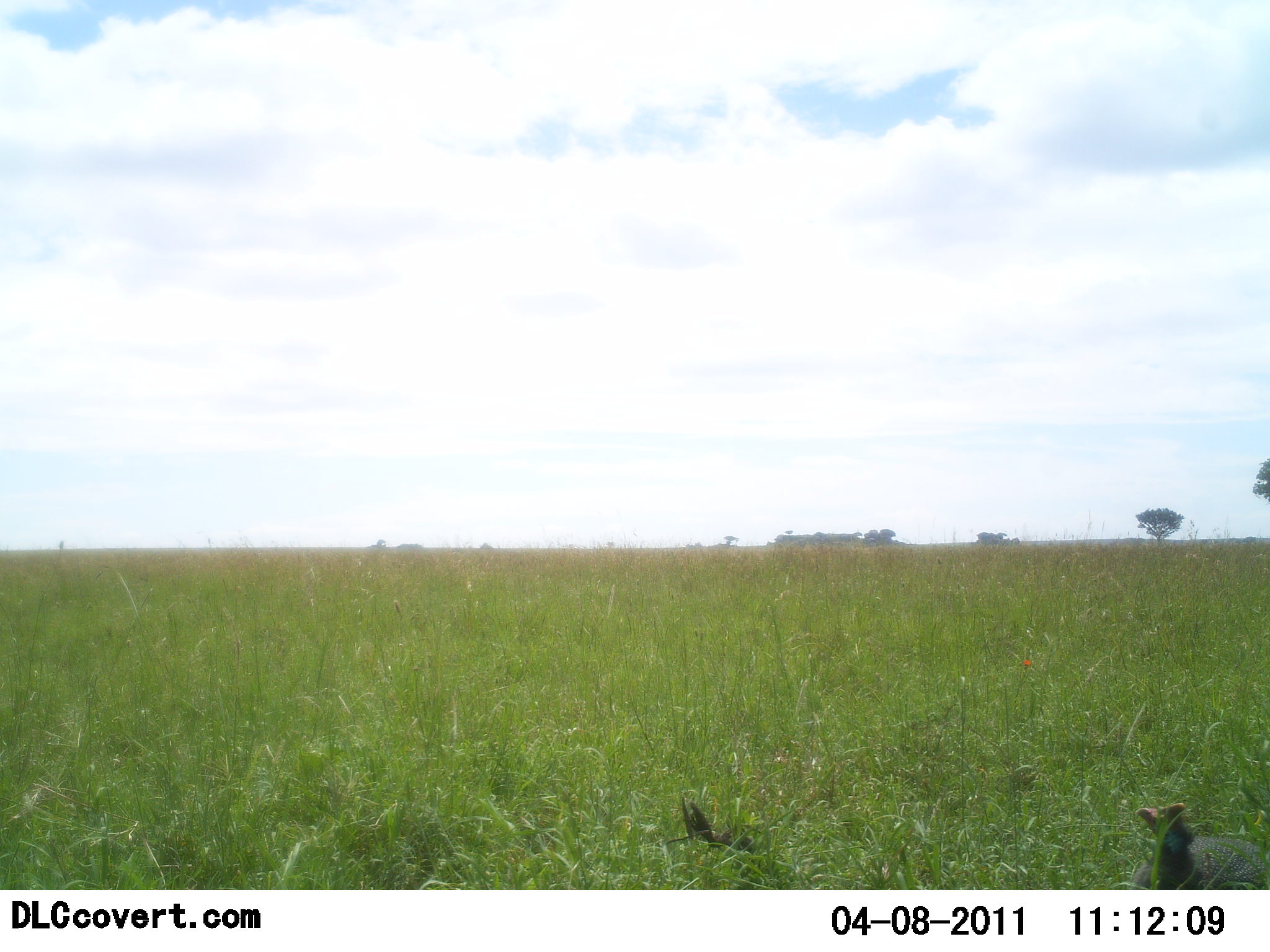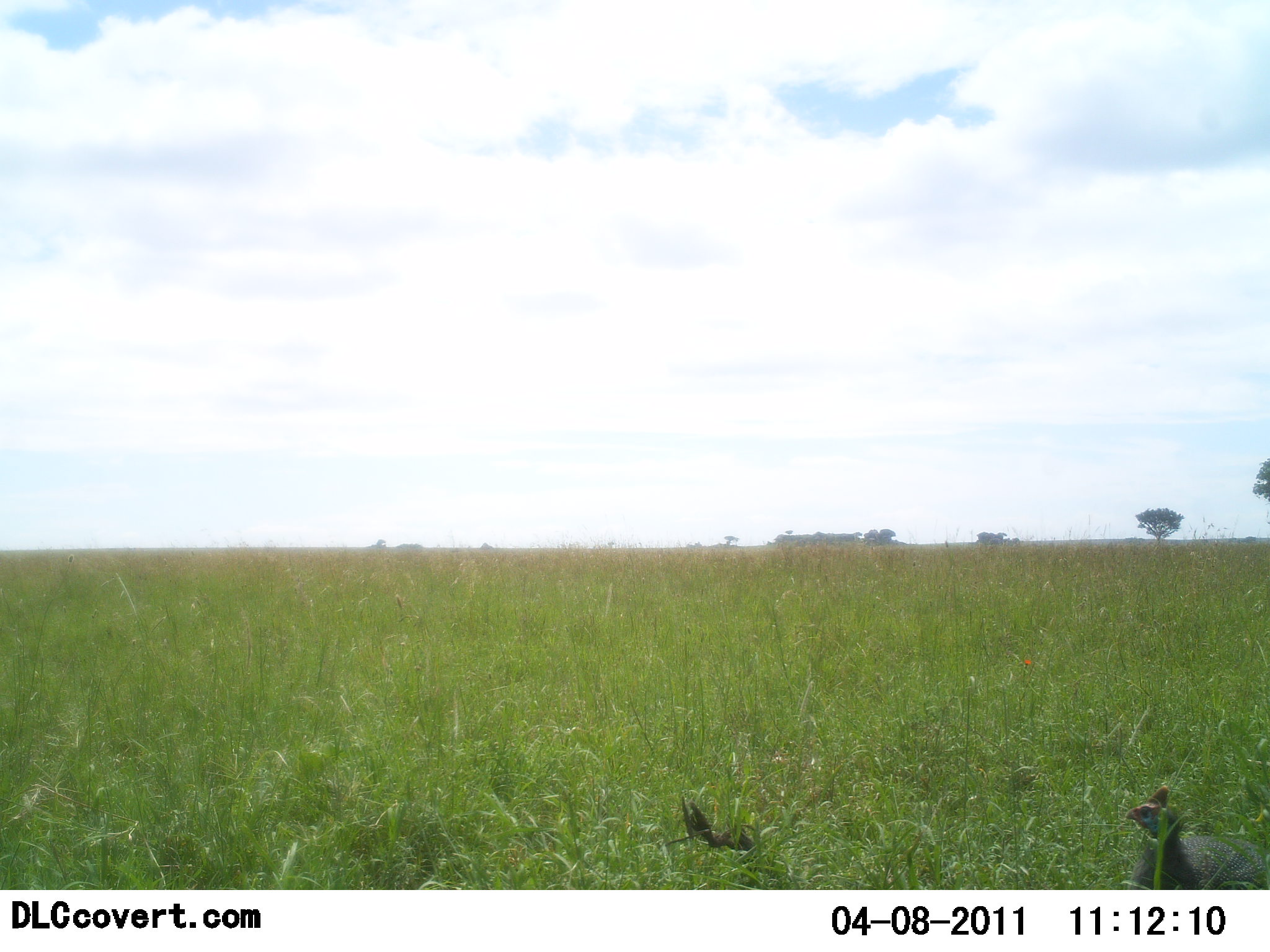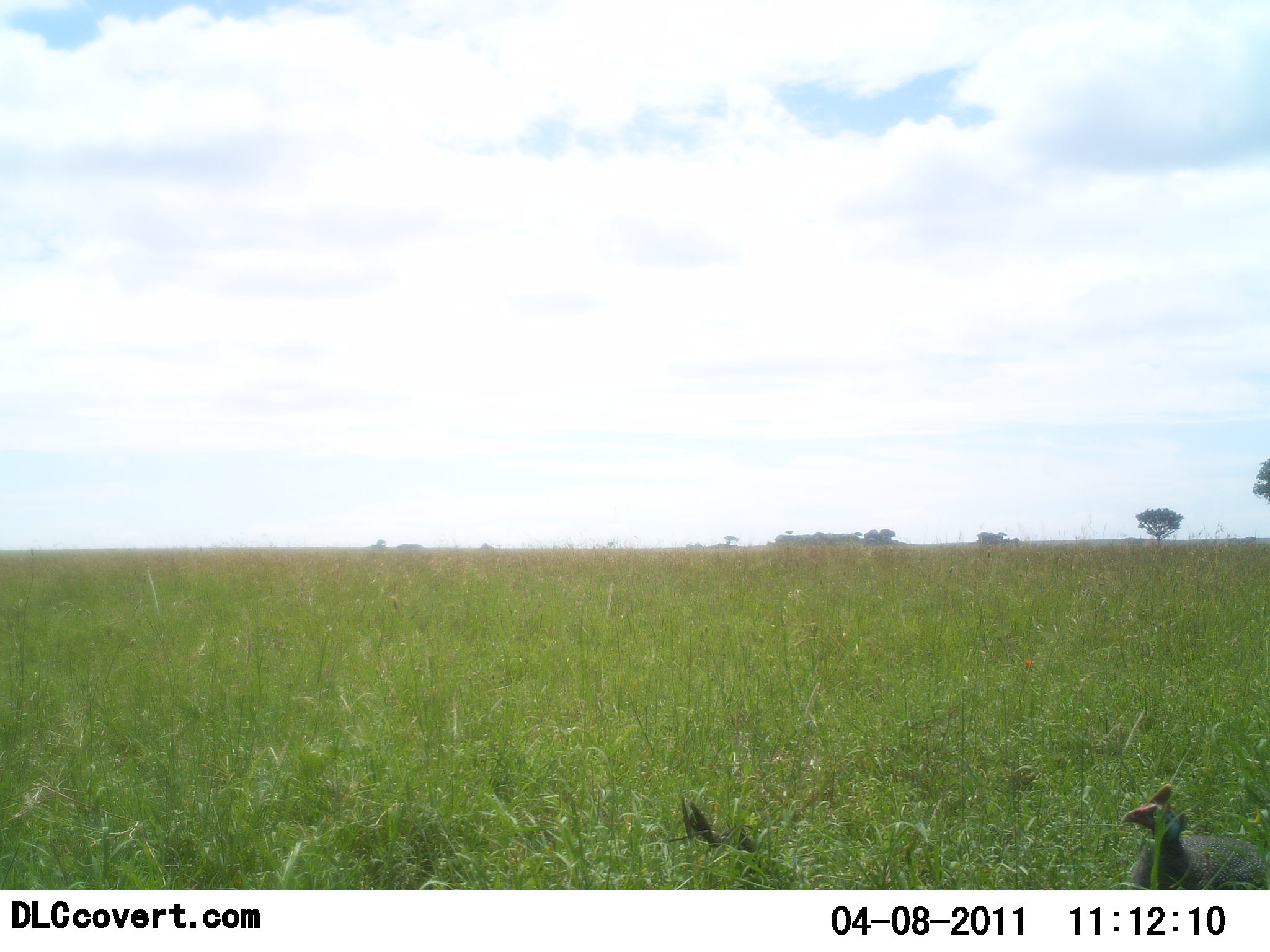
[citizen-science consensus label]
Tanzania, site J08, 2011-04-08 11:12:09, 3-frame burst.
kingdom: Animalia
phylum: Chordata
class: Aves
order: Galliformes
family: Numididae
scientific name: Numididae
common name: guinea fowl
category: guineafowl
Guineafowl (guinea fowl) (Numididae), count 1. Behavior (volunteer vote fractions): standing 100%, resting 0%, moving 0%, interacting 0%. Young present (vote fraction): 0%. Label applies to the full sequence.